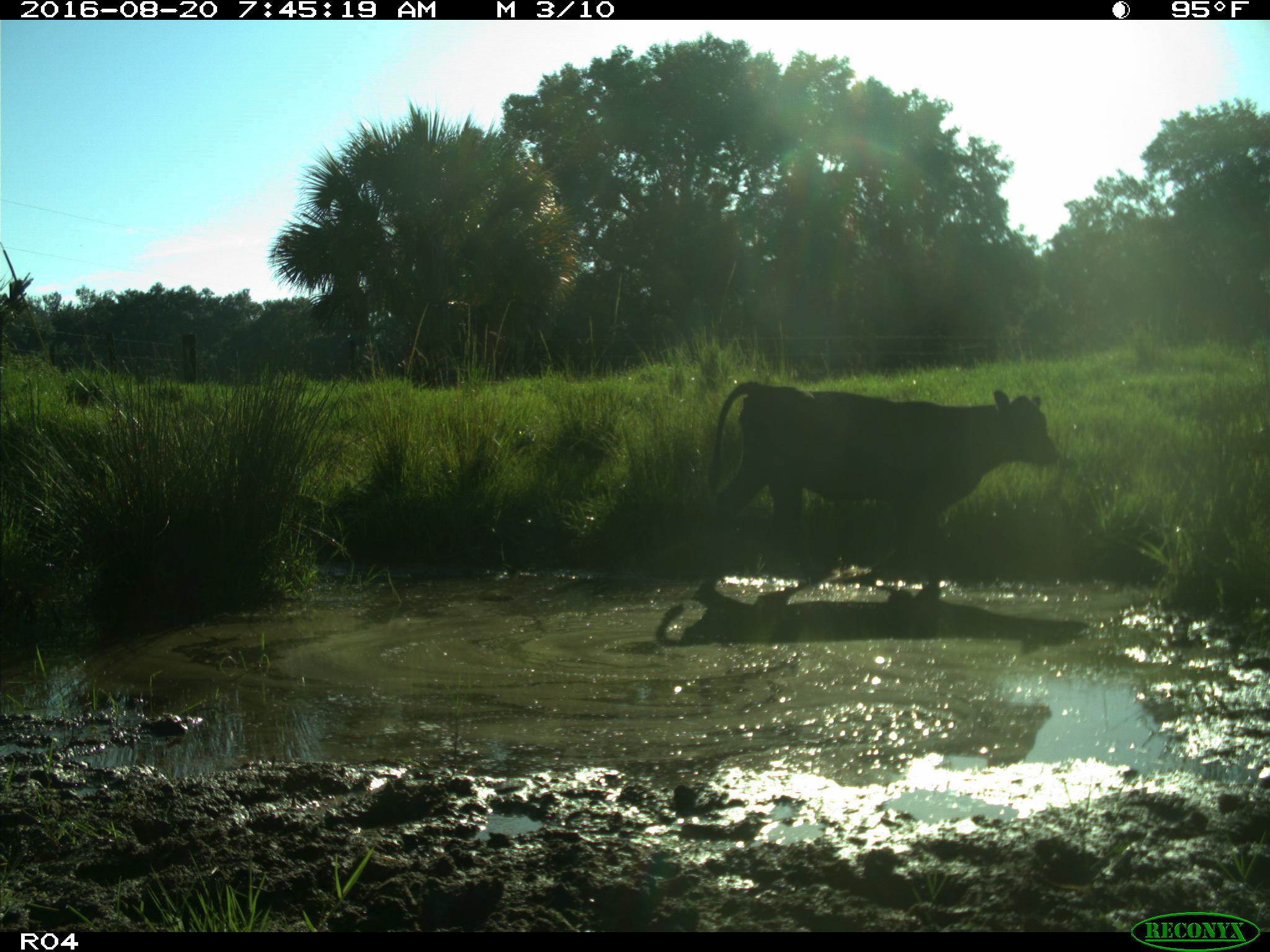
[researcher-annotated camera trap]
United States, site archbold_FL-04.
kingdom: Animalia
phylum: Chordata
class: Mammalia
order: Artiodactyla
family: Bovidae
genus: Bos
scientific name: Bos taurus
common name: domestic cow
Bos taurus (domestic cow).